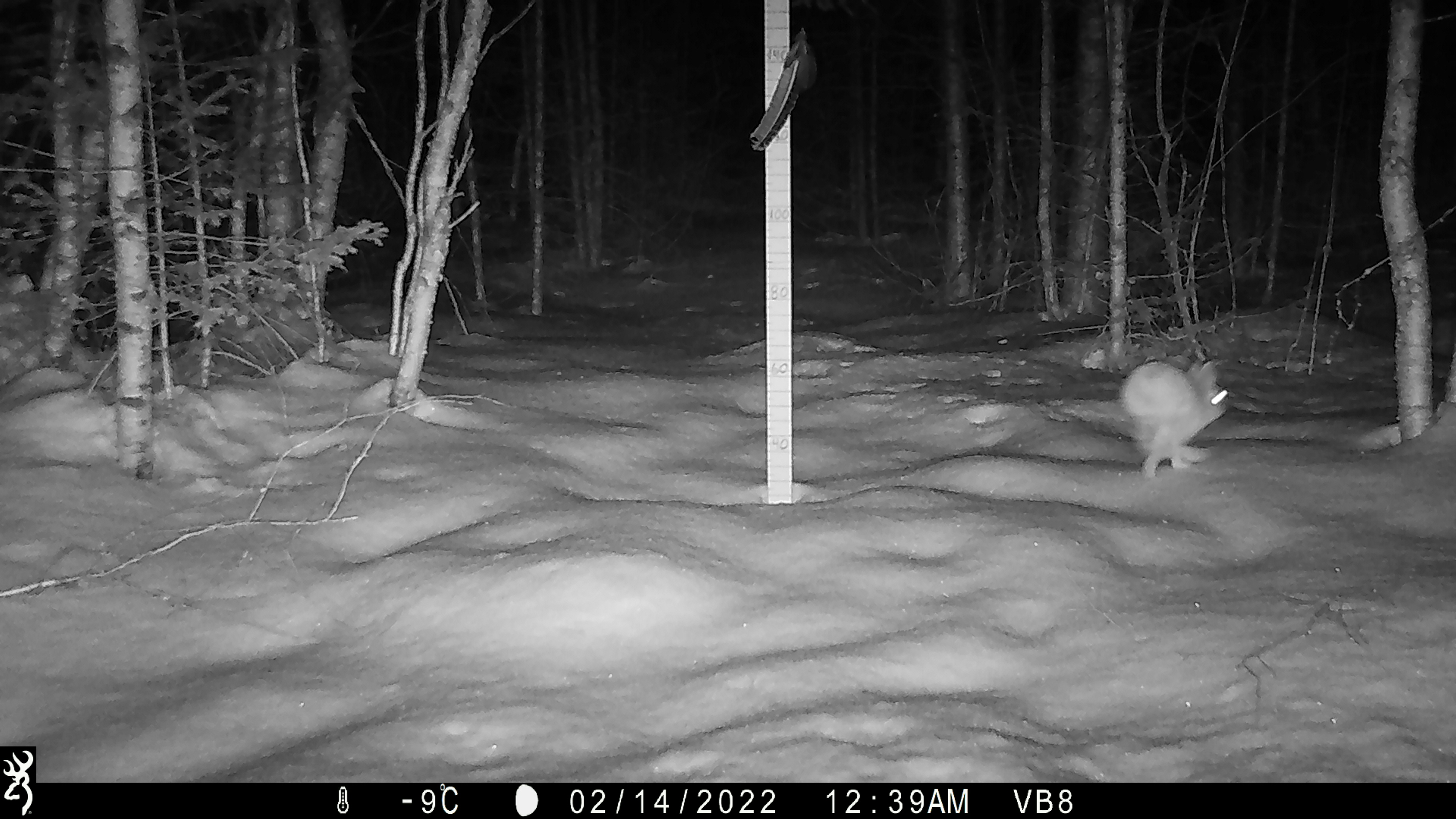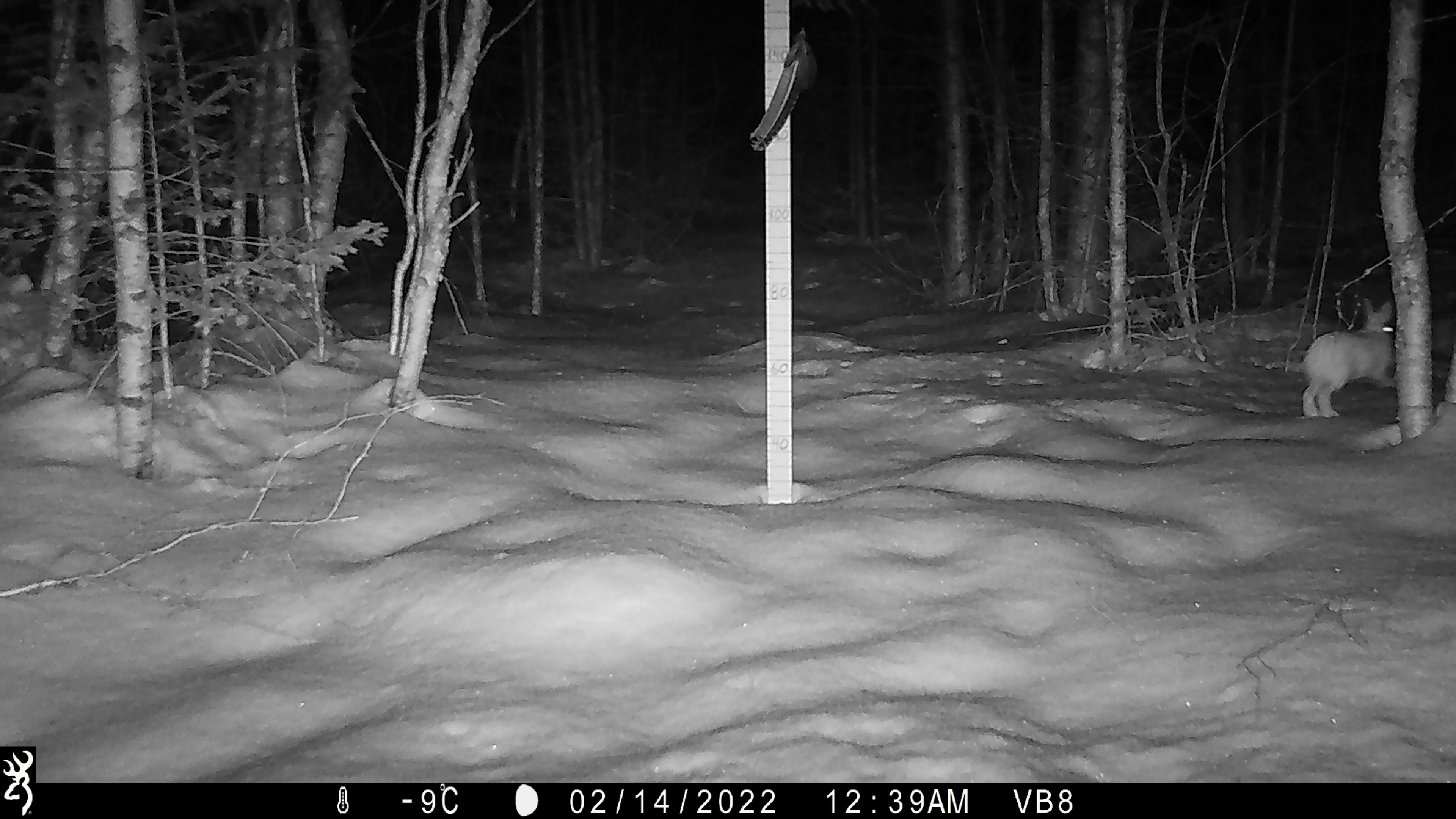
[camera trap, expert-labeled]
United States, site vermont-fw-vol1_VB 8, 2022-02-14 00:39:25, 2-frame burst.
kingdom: Animalia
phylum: Chordata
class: Mammalia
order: Carnivora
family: Mustelidae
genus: Pekania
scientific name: Pekania pennanti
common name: fisher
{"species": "fisher (Pekania pennanti)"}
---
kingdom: Animalia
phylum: Chordata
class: Mammalia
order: Lagomorpha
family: Leporidae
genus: Lepus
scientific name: Lepus americanus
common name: snowshoe hare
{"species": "snowshoe hare (Lepus americanus)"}